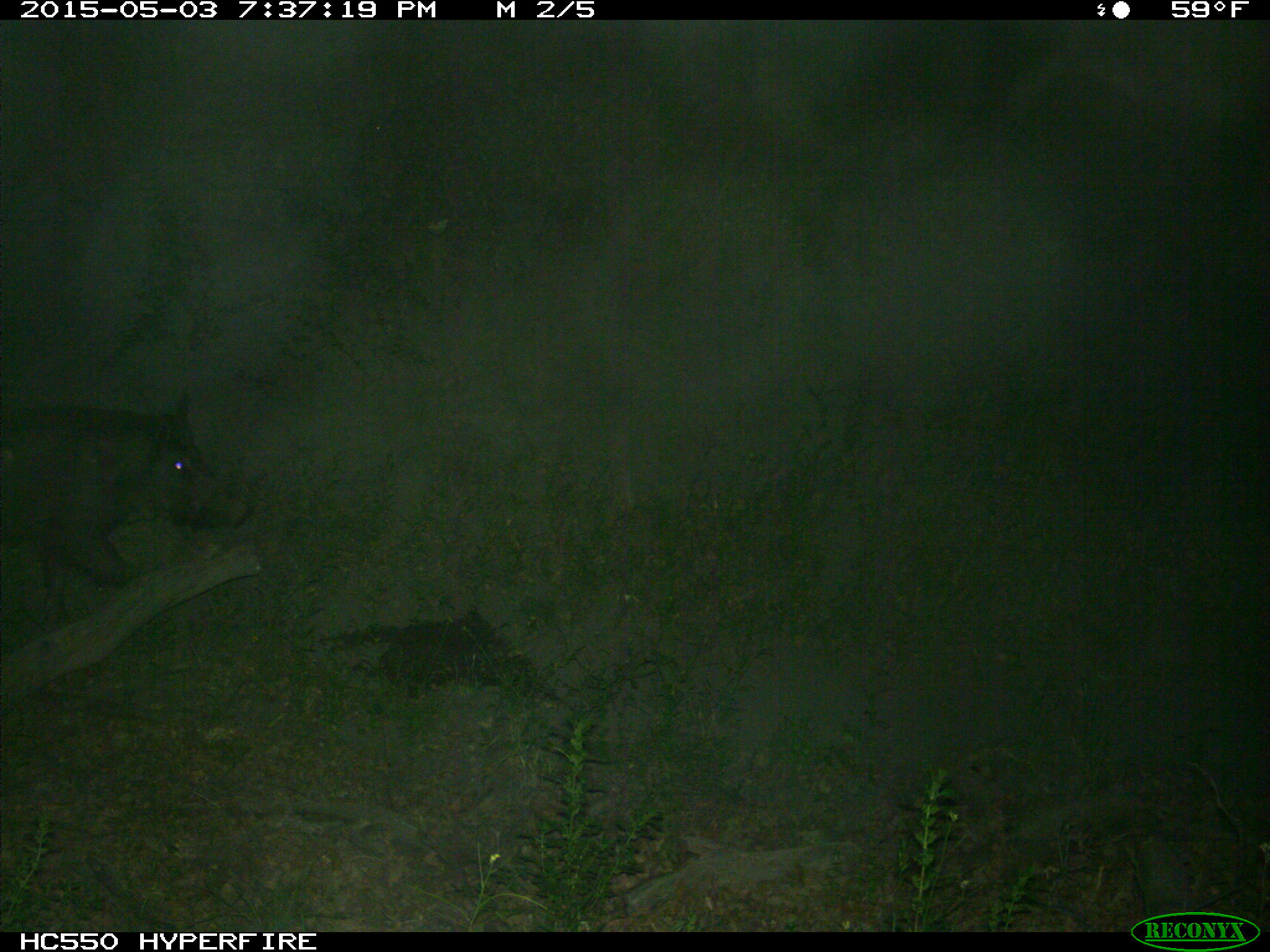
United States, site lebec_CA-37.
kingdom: Animalia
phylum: Chordata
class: Mammalia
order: Artiodactyla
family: Suidae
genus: Sus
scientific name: Sus scrofa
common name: wild boar